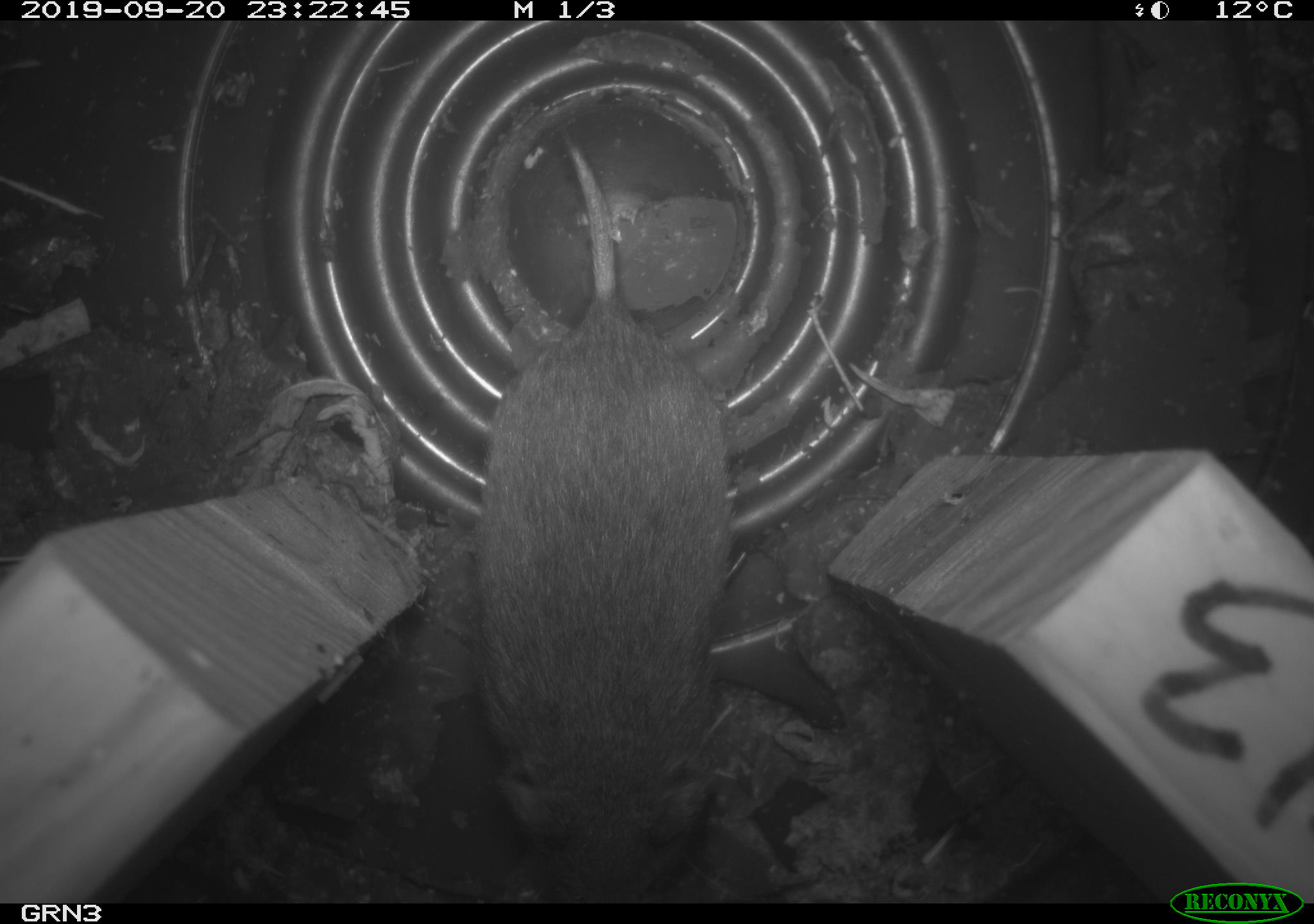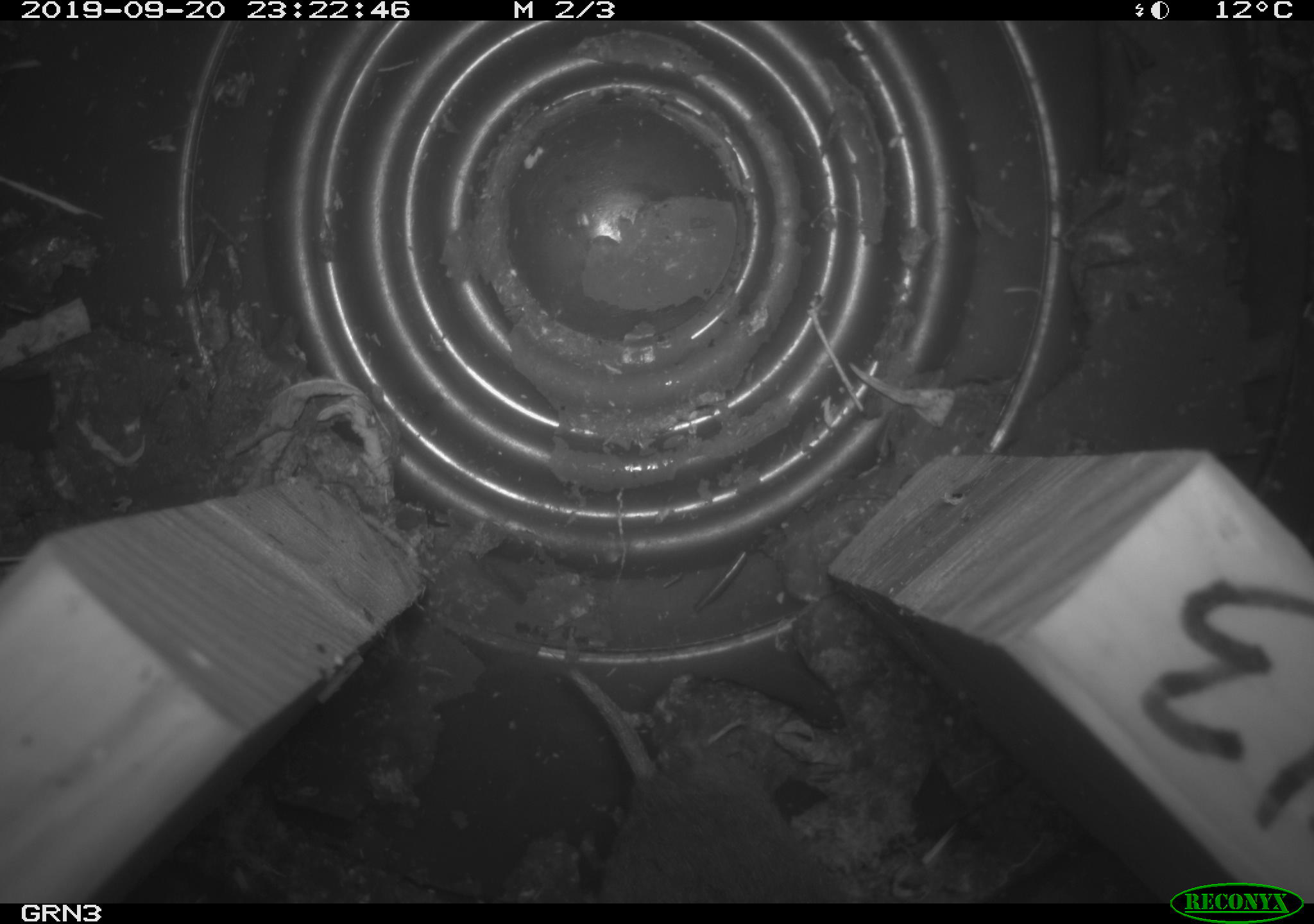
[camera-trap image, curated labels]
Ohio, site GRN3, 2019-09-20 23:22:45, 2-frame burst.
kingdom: Animalia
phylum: Chordata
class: Mammalia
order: Rodentia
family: Cricetidae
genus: Microtus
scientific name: Microtus pennsylvanicus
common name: meadow vole